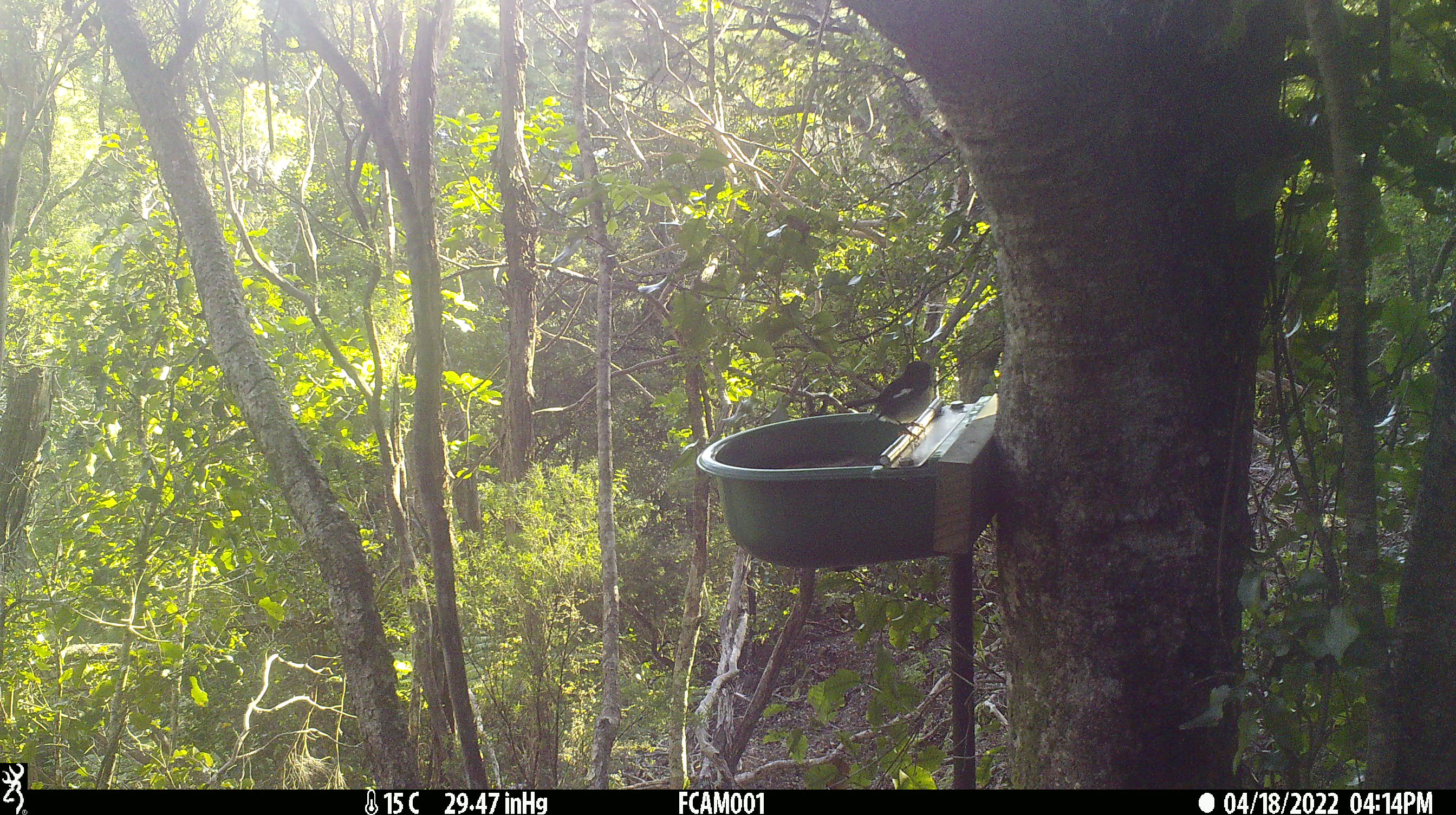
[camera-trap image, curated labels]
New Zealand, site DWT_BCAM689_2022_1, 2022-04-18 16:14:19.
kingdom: Animalia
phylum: Chordata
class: Aves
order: Passeriformes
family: Petroicidae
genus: Petroica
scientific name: Petroica macrocephala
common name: tomtit